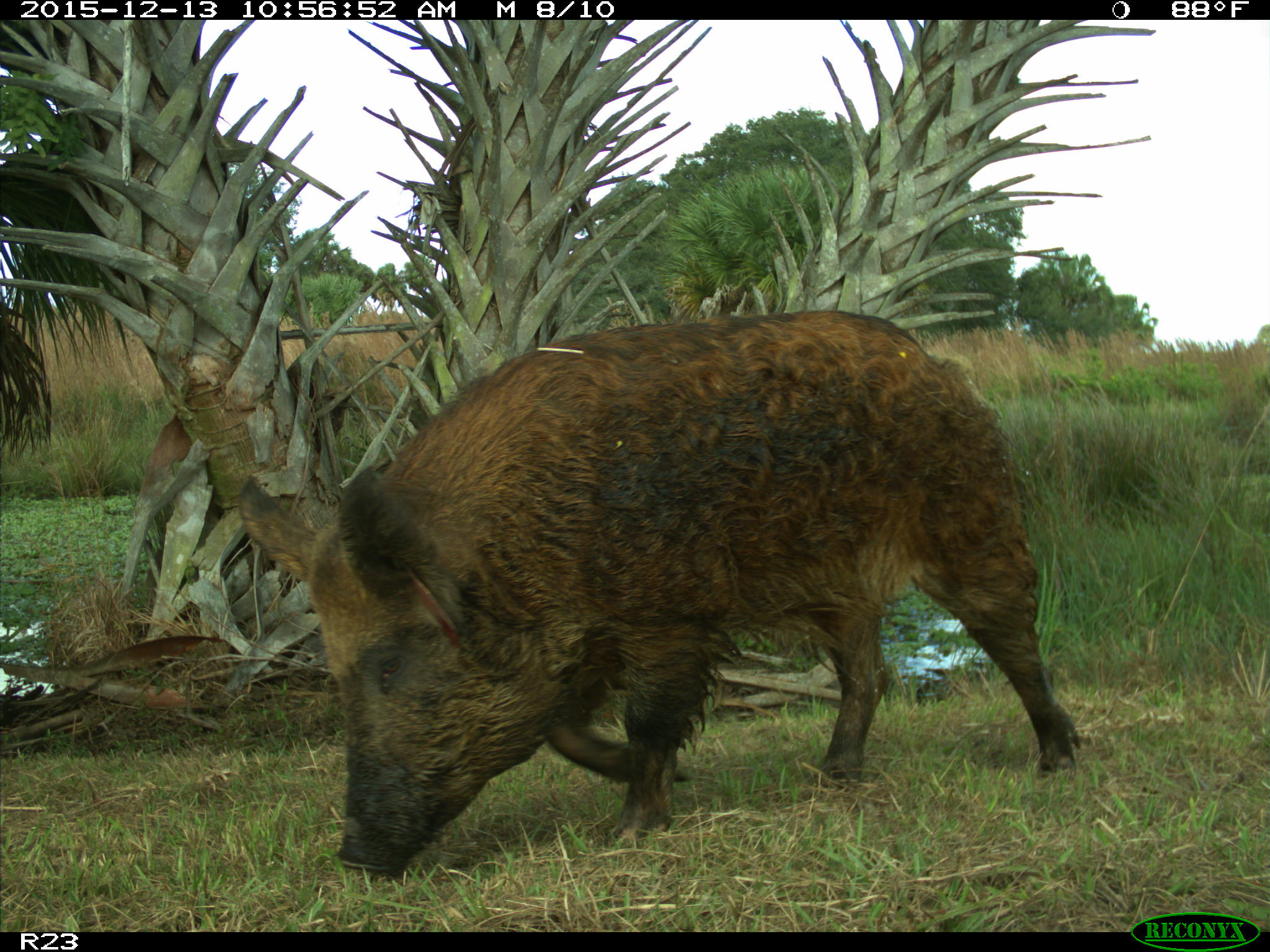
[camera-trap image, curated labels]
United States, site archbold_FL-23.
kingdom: Animalia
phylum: Chordata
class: Mammalia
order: Artiodactyla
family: Suidae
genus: Sus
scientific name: Sus scrofa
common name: wild boar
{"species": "Sus scrofa (wild boar)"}